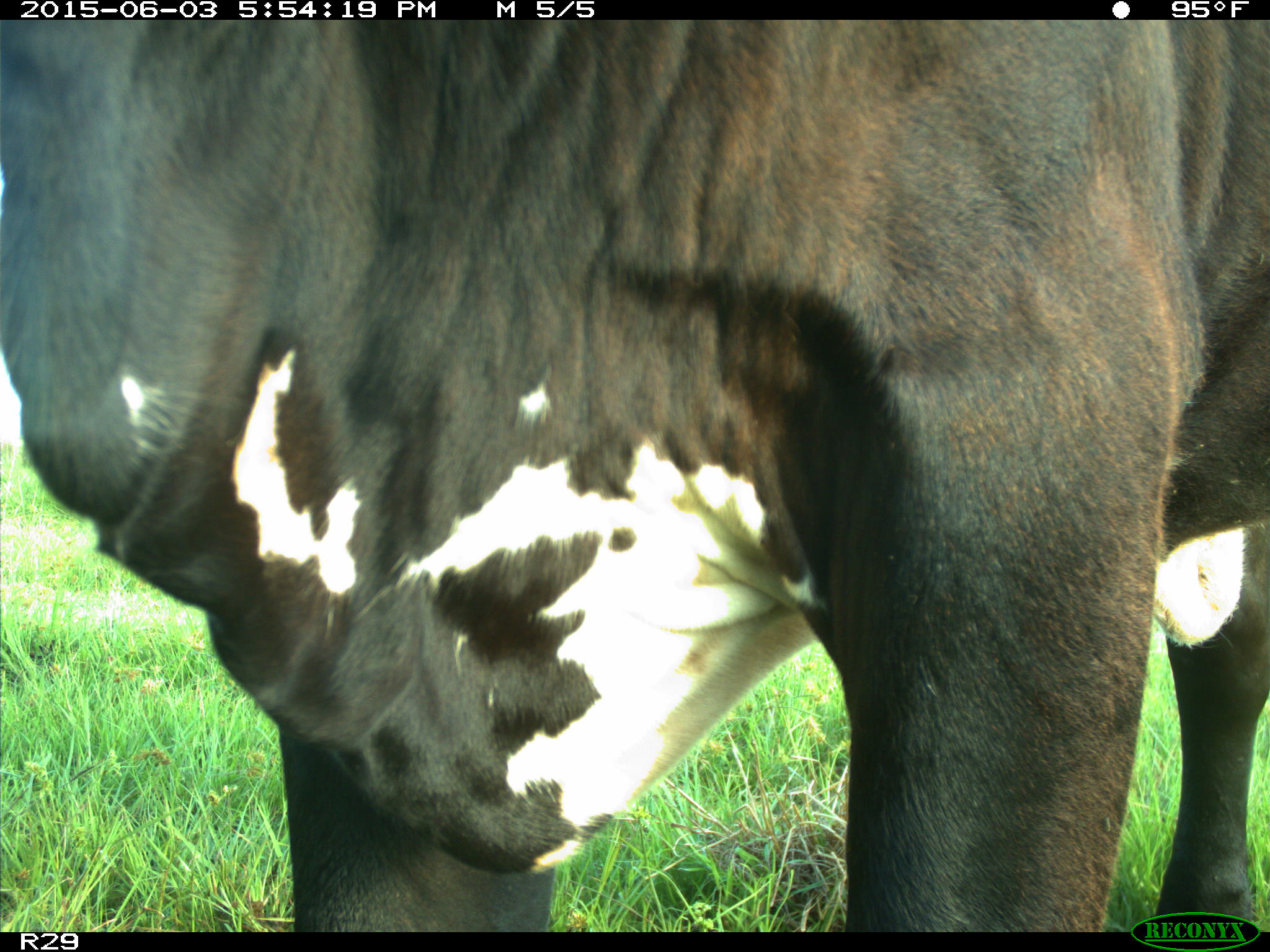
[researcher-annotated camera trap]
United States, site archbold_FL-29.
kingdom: Animalia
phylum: Chordata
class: Mammalia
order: Artiodactyla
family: Bovidae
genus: Bos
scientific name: Bos taurus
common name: domestic cow